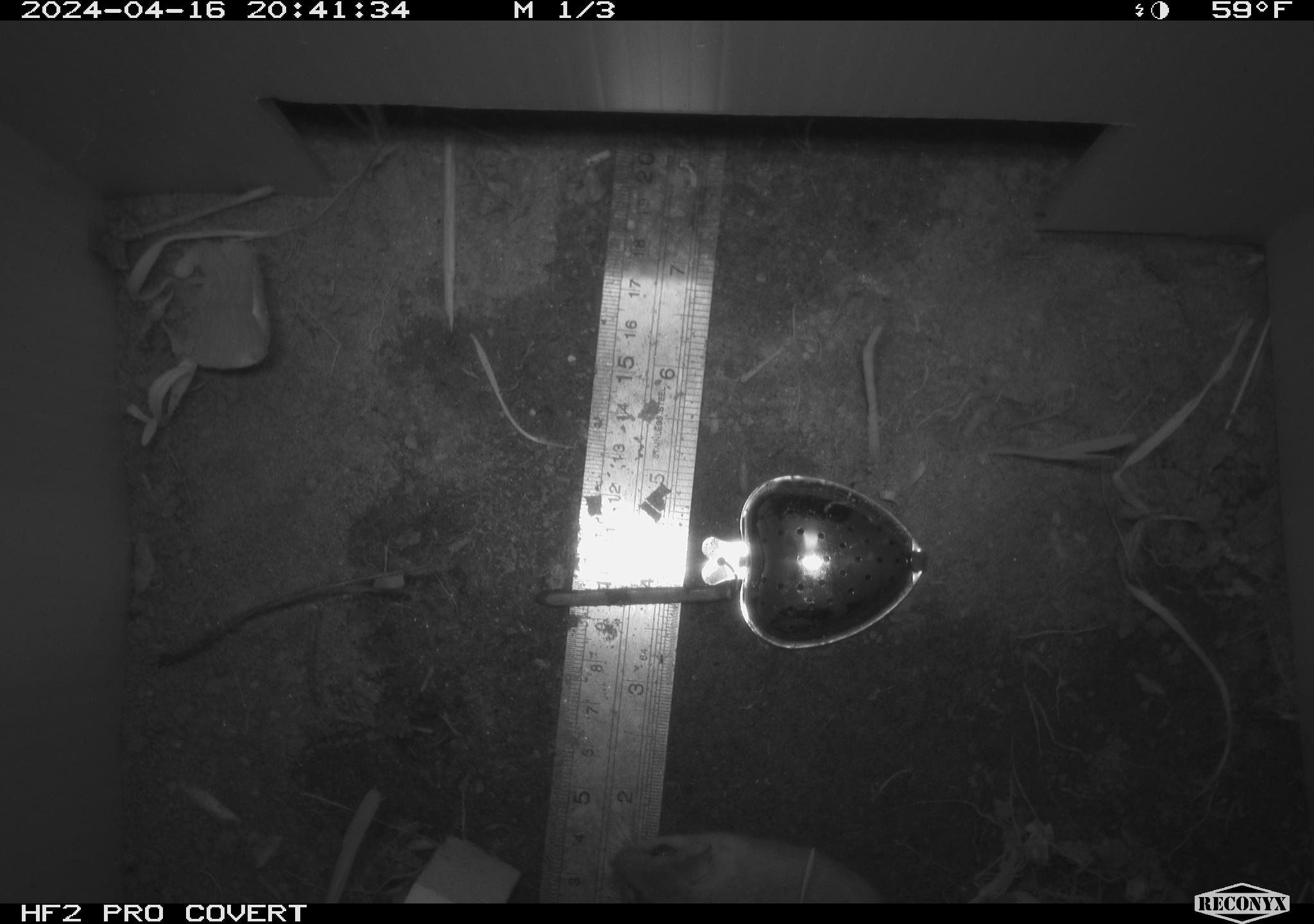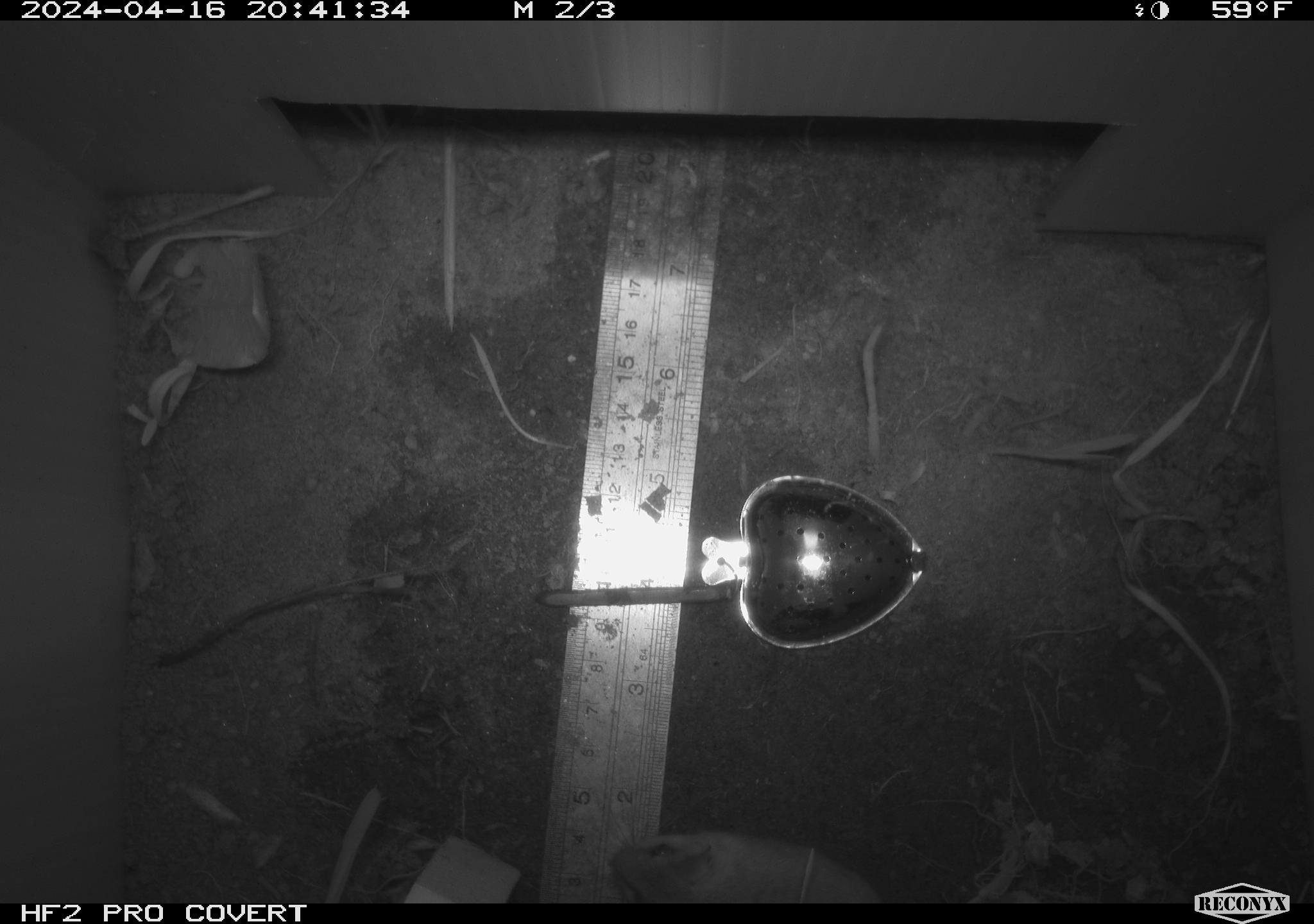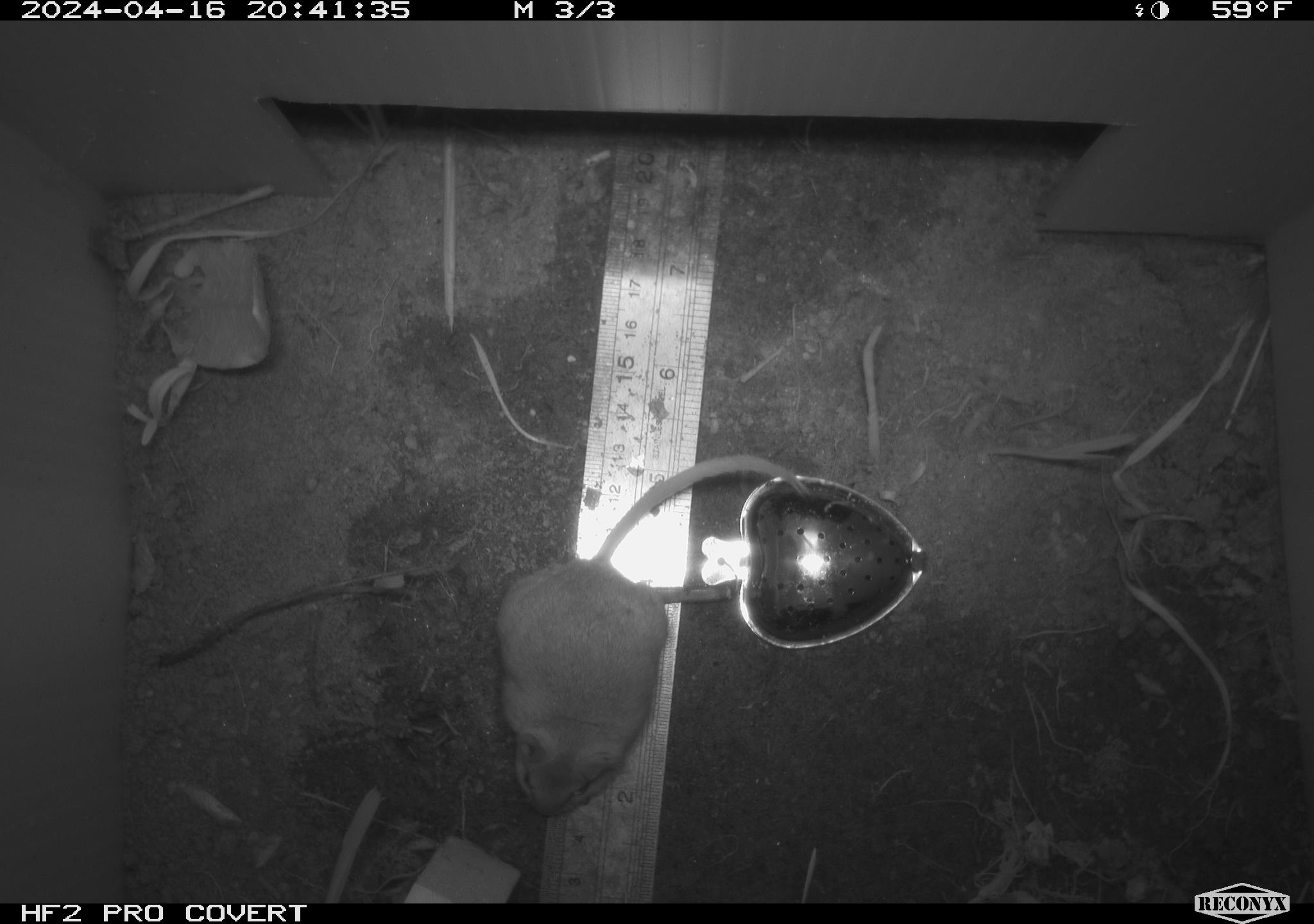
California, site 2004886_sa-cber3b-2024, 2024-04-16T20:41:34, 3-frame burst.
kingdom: Animalia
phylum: Chordata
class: Mammalia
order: Rodentia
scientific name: Rodentia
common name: mouse species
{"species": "mouse species (Rodentia)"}